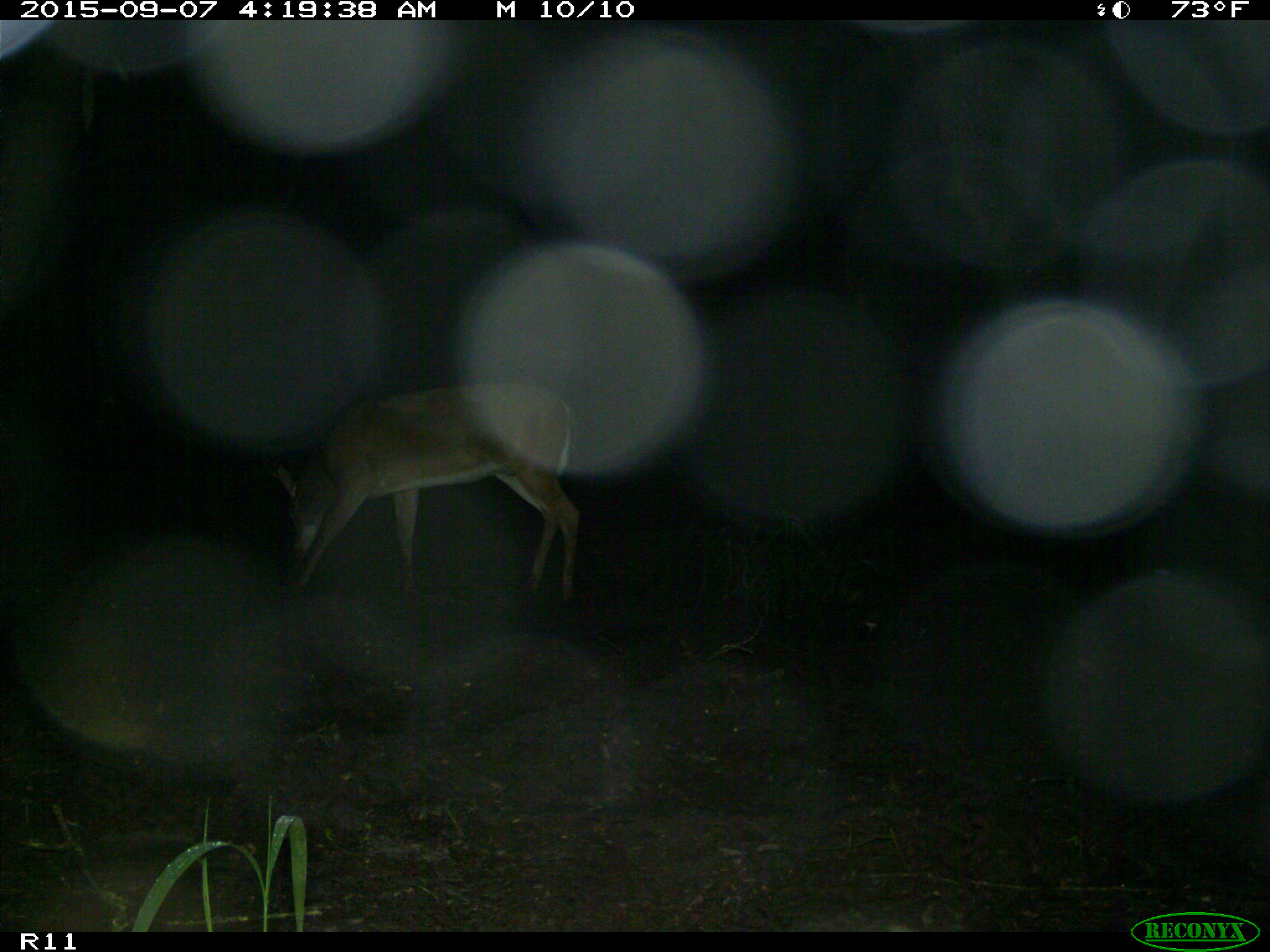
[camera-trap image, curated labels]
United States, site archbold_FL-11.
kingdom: Animalia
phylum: Chordata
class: Mammalia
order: Artiodactyla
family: Cervidae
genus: Odocoileus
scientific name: Odocoileus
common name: deer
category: unidentified deer